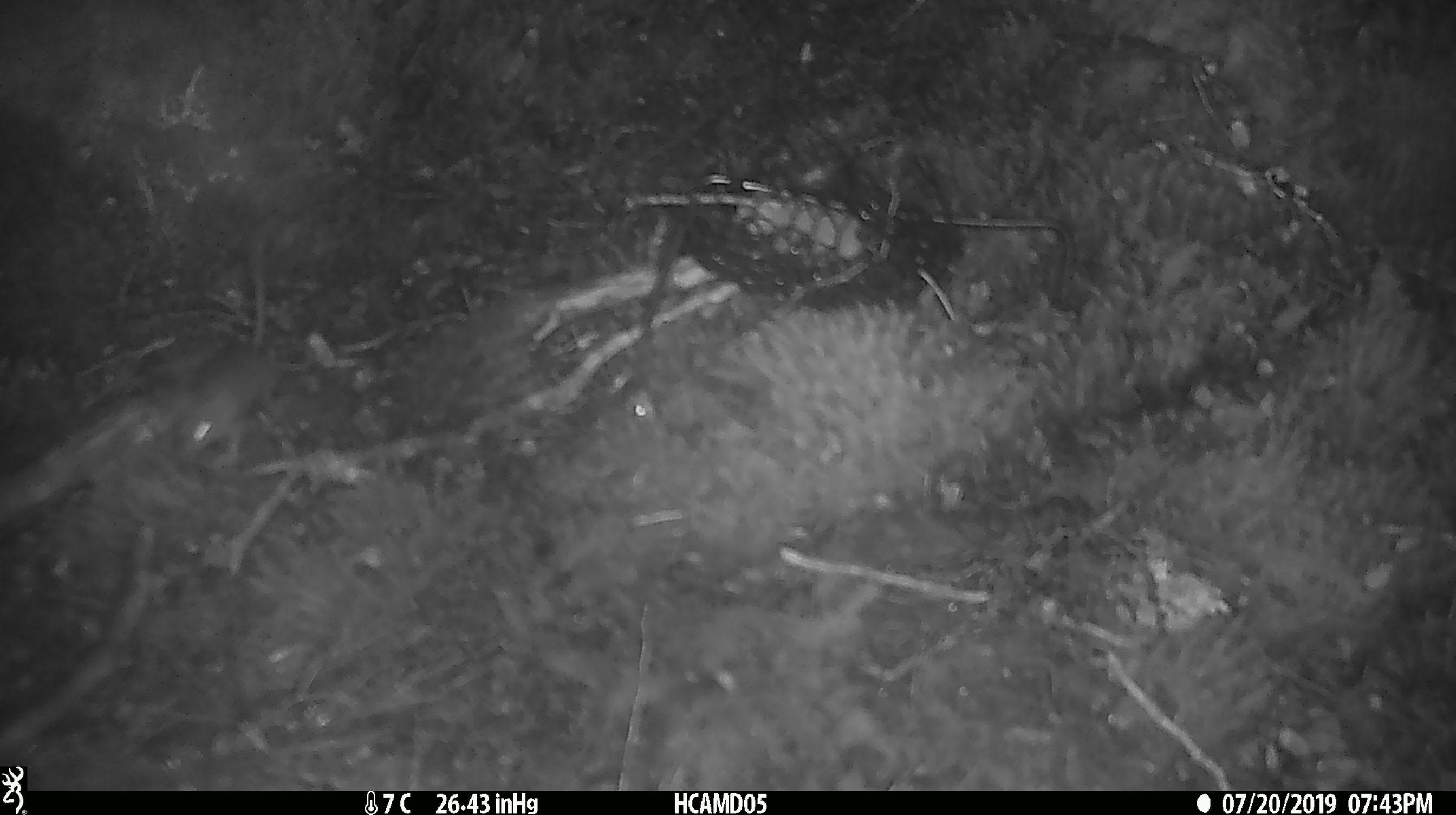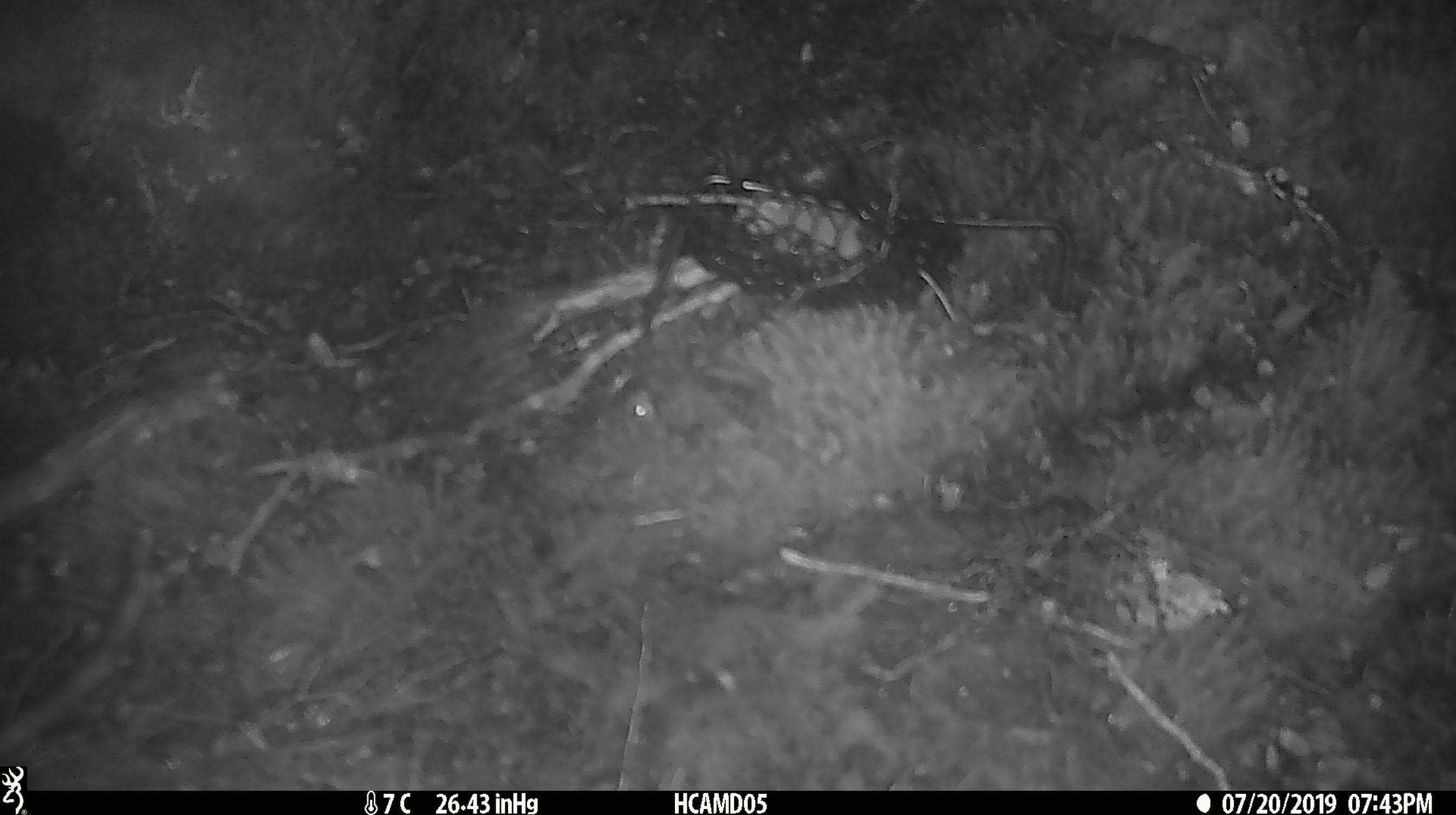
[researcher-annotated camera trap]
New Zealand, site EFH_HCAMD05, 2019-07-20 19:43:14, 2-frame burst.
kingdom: Animalia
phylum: Chordata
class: Mammalia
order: Rodentia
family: Muridae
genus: Mus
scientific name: Mus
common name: mouse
Mouse (Mus).